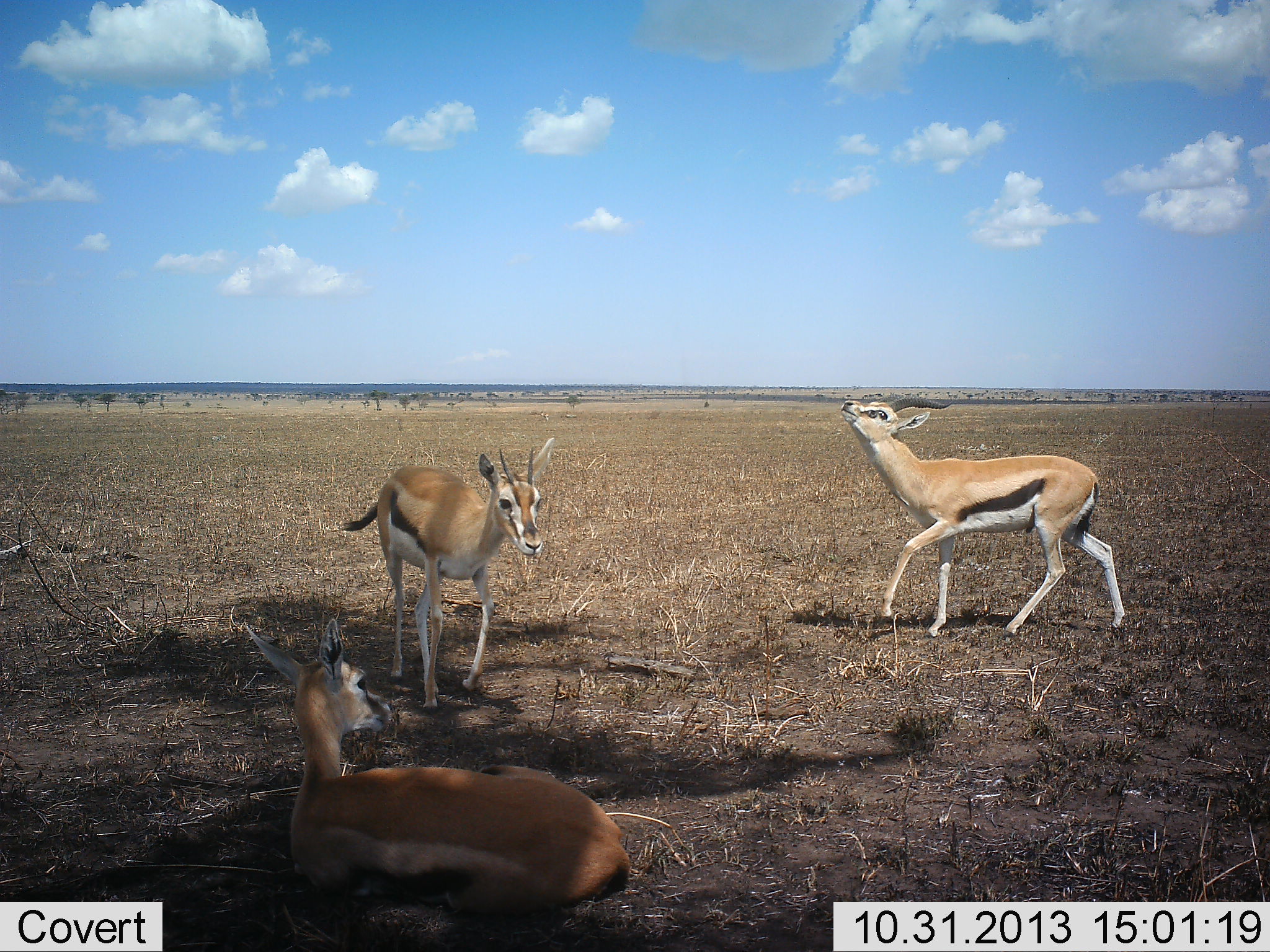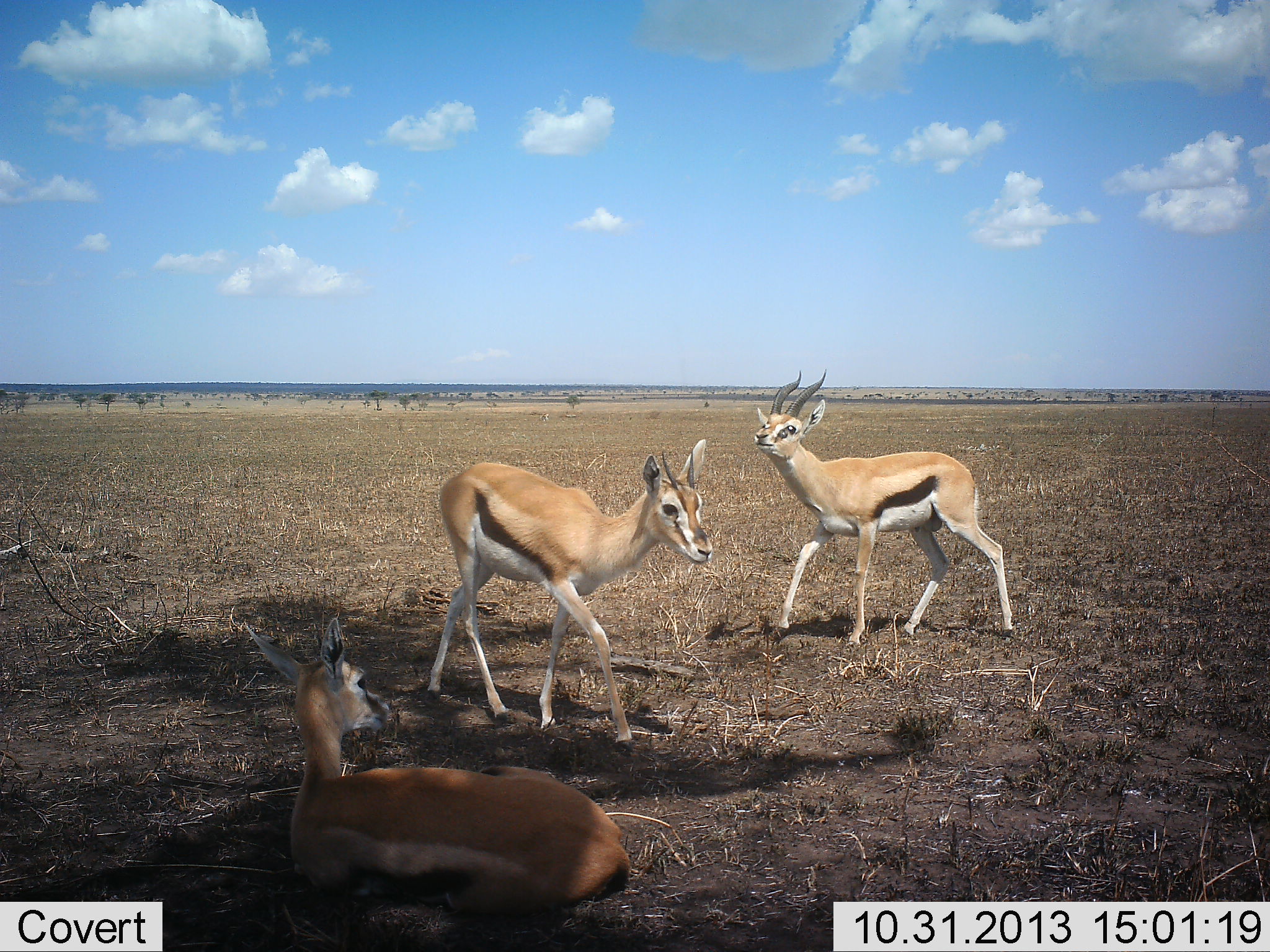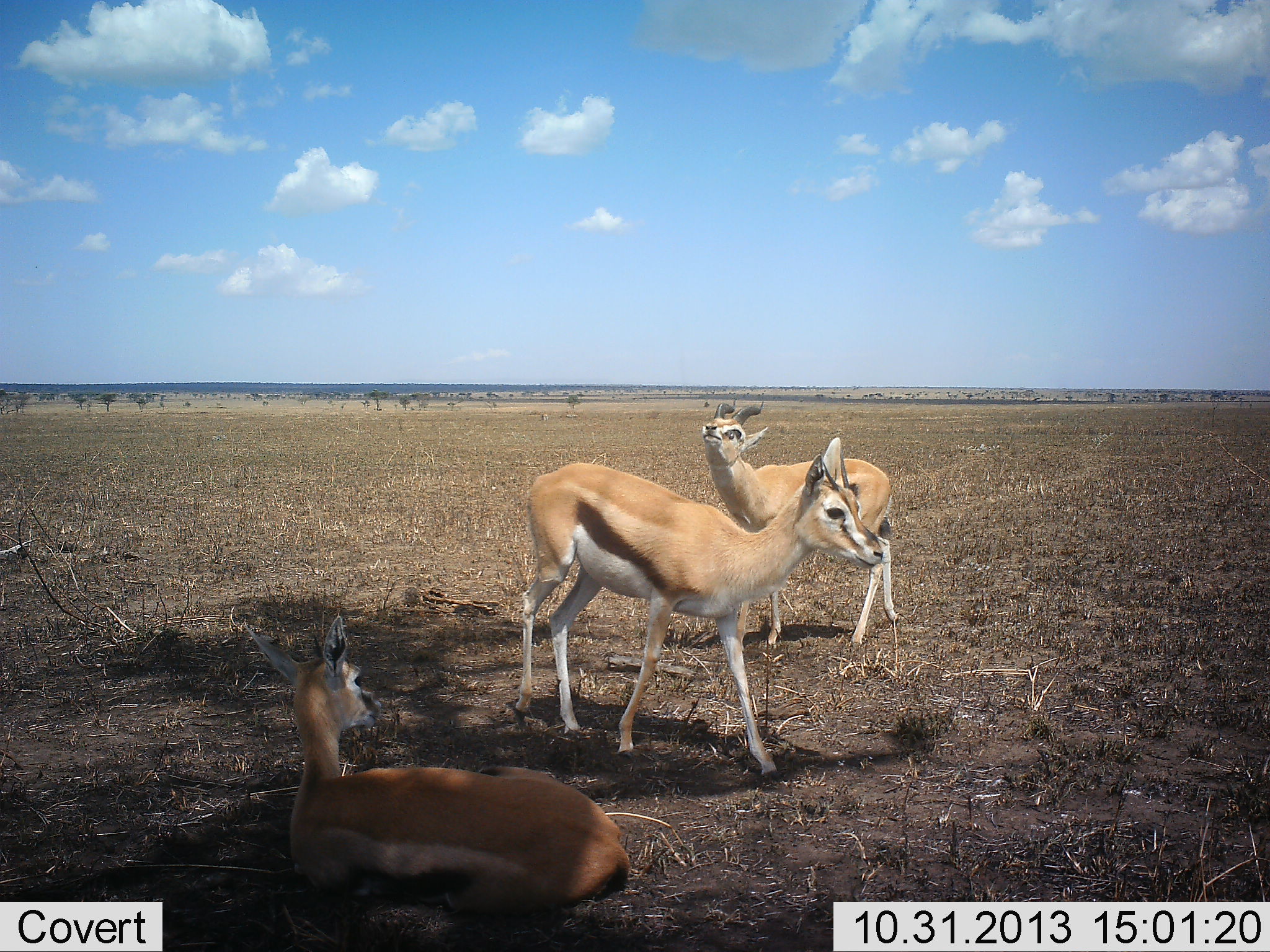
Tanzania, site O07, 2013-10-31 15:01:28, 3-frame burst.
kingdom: Animalia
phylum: Chordata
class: Mammalia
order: Artiodactyla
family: Bovidae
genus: Eudorcas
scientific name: Eudorcas thomsonii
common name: thomson's gazelle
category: gazellethomsons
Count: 3.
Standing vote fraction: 40%.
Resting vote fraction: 70%.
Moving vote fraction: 50%.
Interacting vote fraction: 40%.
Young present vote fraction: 10%.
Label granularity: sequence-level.